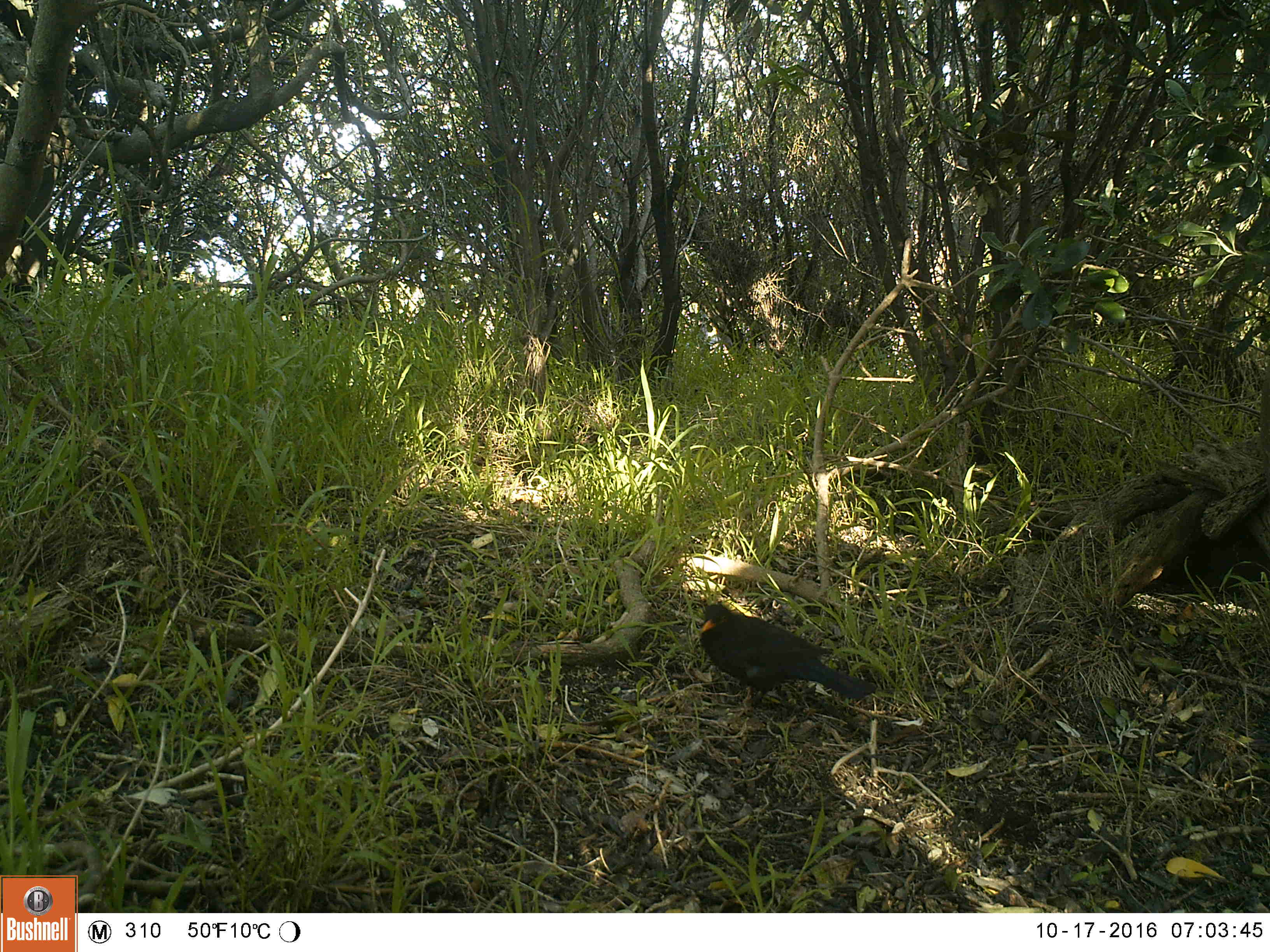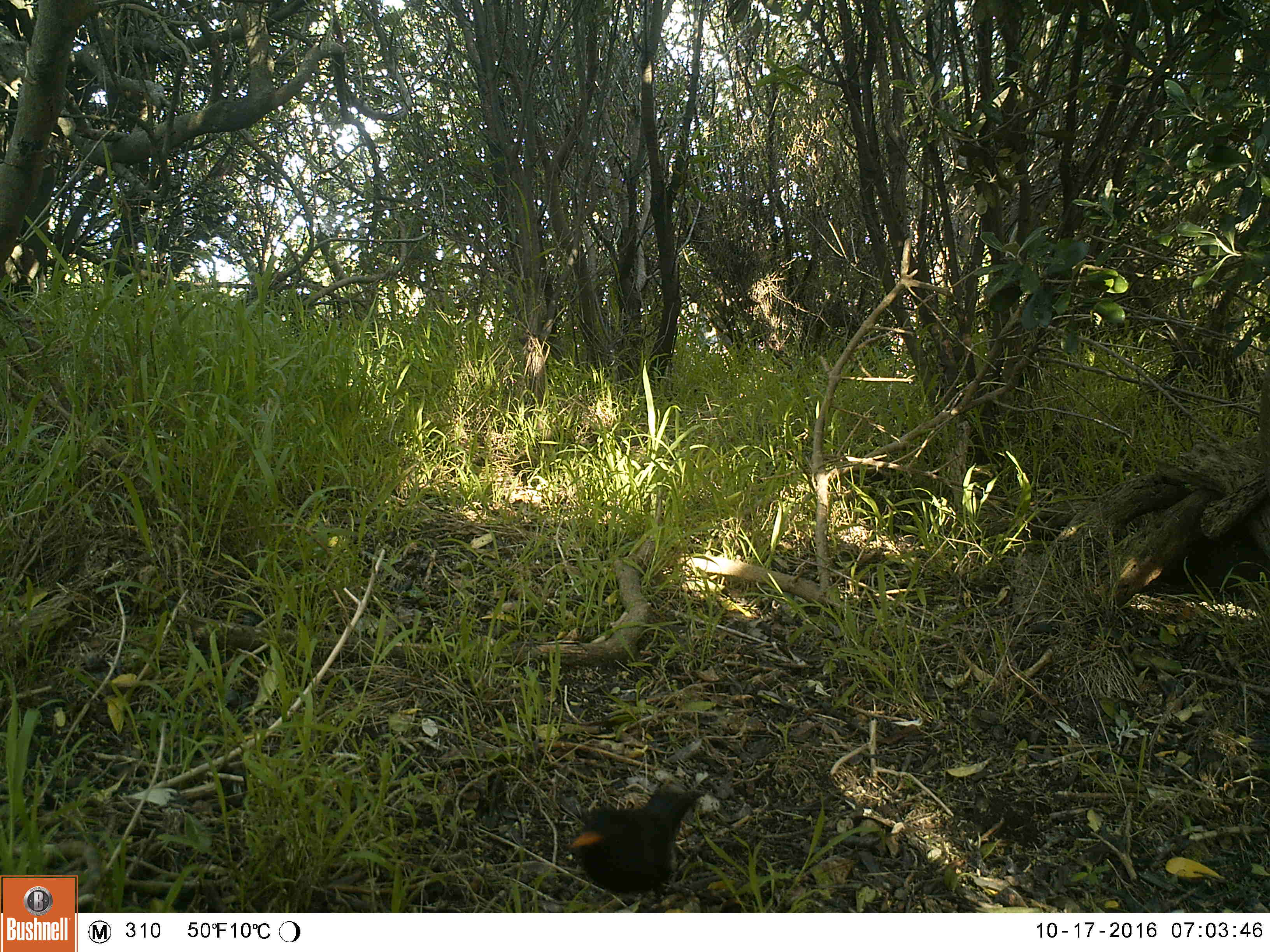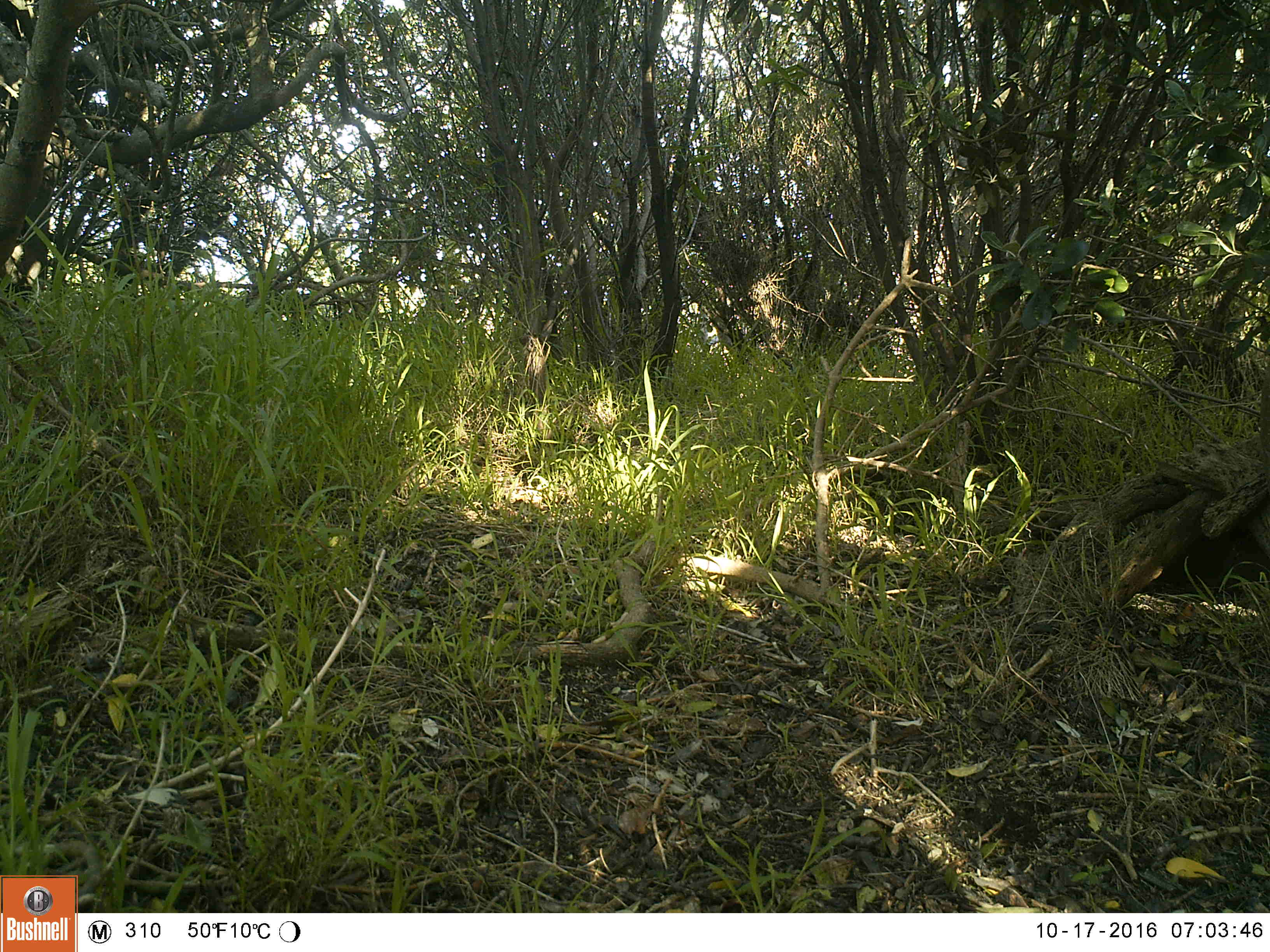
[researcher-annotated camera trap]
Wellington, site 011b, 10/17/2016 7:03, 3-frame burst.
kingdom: Animalia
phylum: Chordata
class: Aves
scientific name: Aves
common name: bird